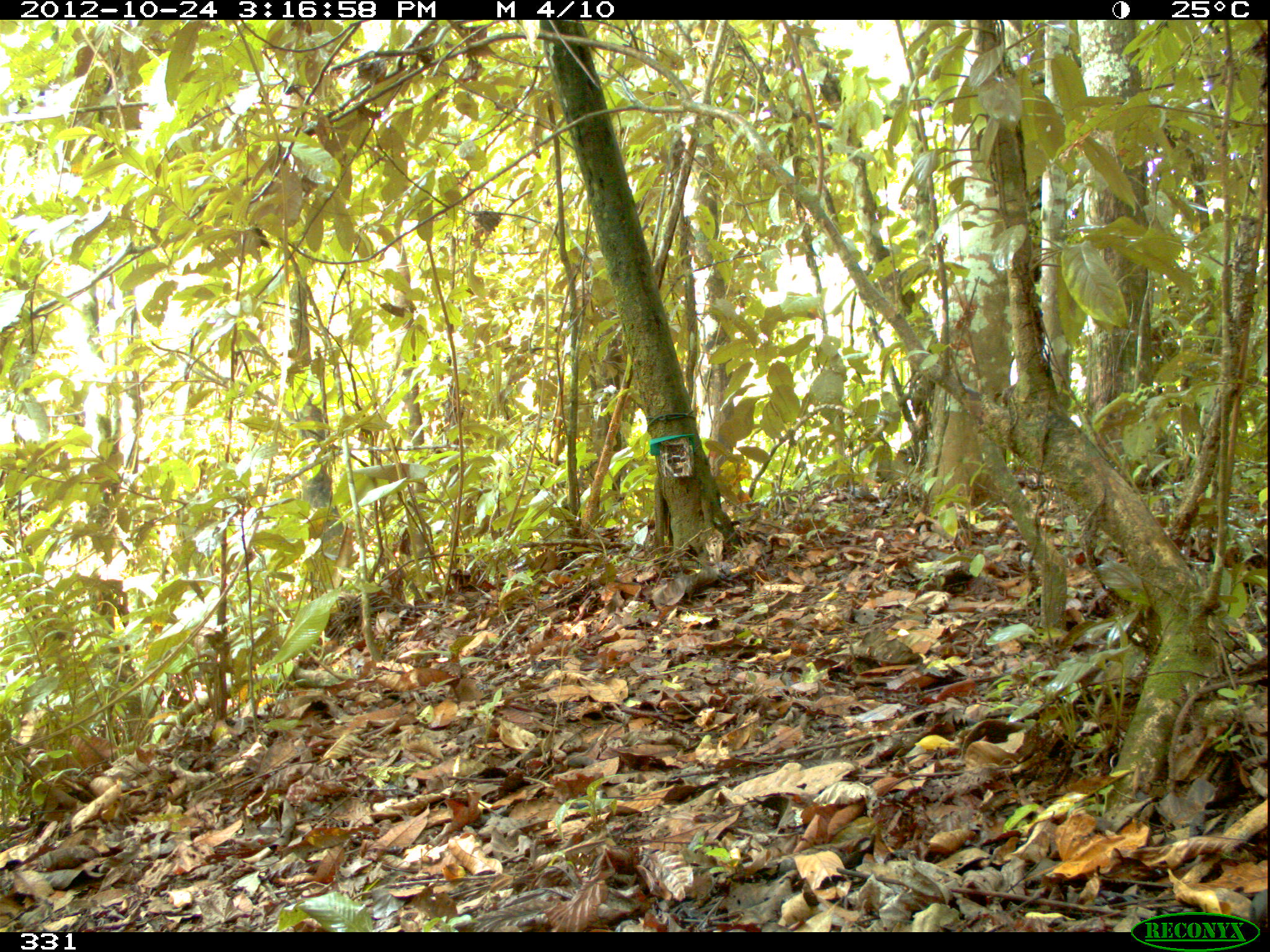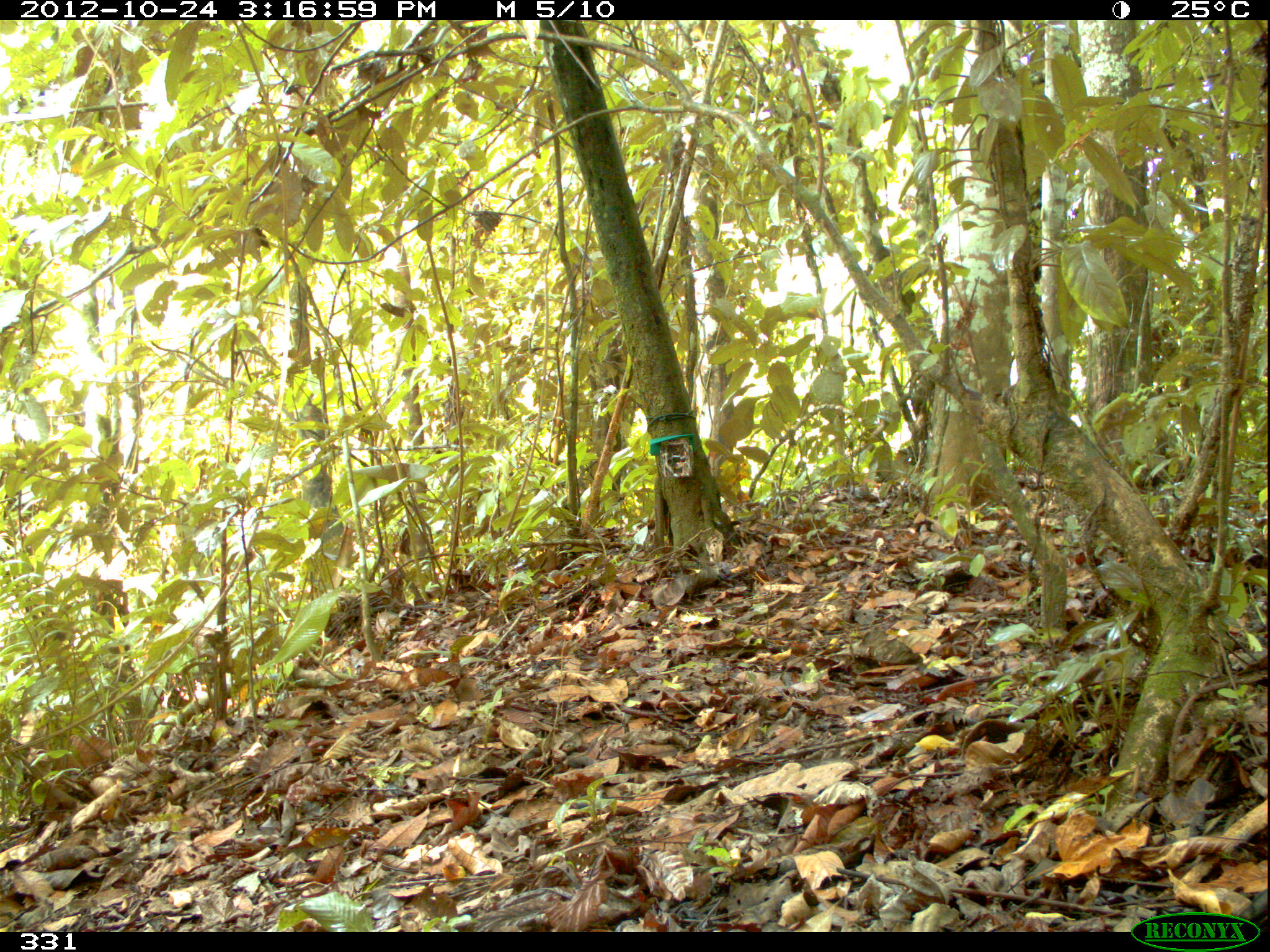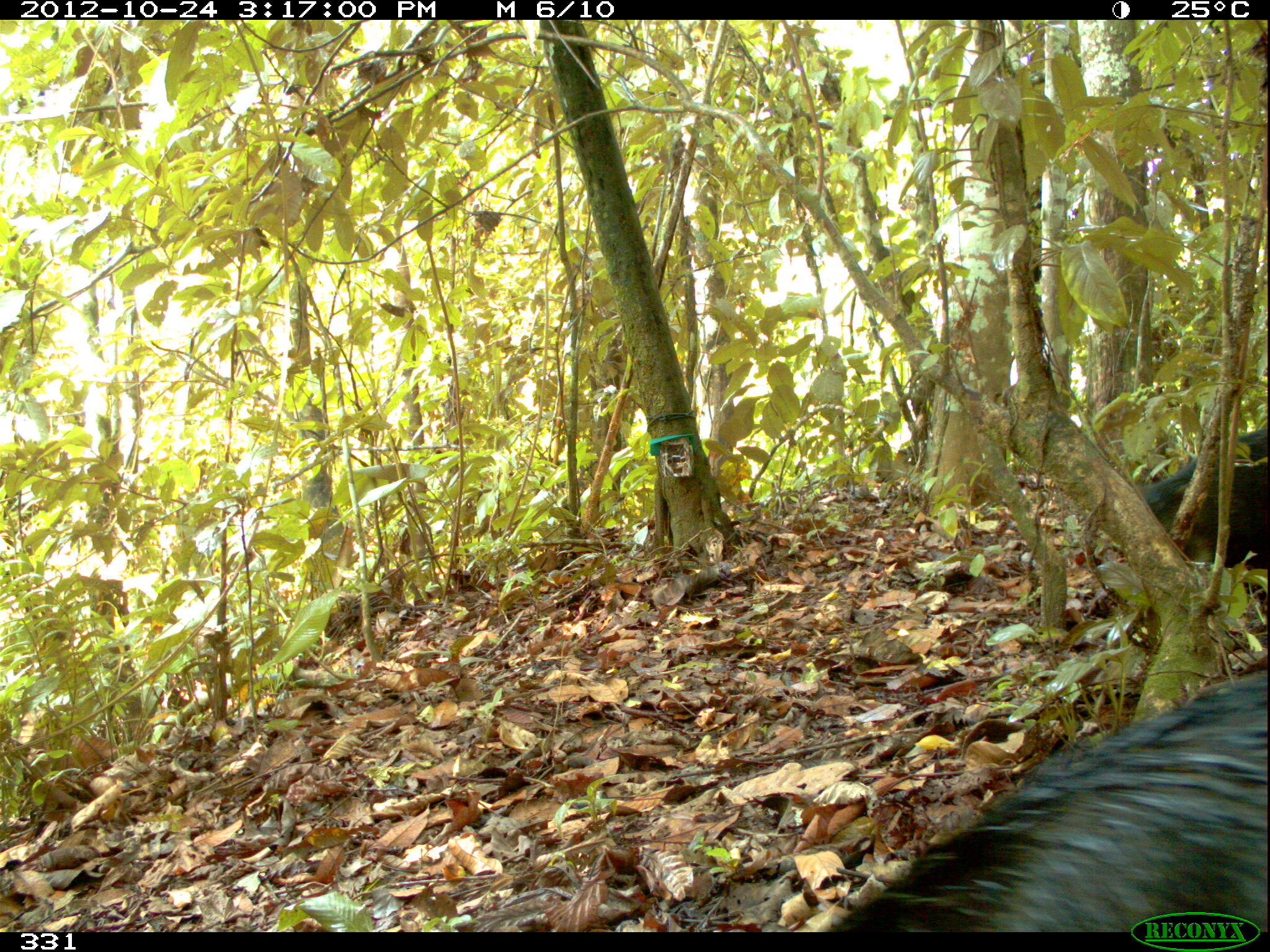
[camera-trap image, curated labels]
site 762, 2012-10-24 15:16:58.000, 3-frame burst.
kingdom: Animalia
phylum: Chordata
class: Mammalia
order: Artiodactyla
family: Tayassuidae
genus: Tayassu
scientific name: Tayassu pecari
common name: white-lipped peccary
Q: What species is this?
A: Tayassu pecari (white-lipped peccary).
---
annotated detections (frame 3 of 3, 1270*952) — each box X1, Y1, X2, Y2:
tayassu pecari: 824, 667, 1267, 930; 1132, 430, 1266, 569